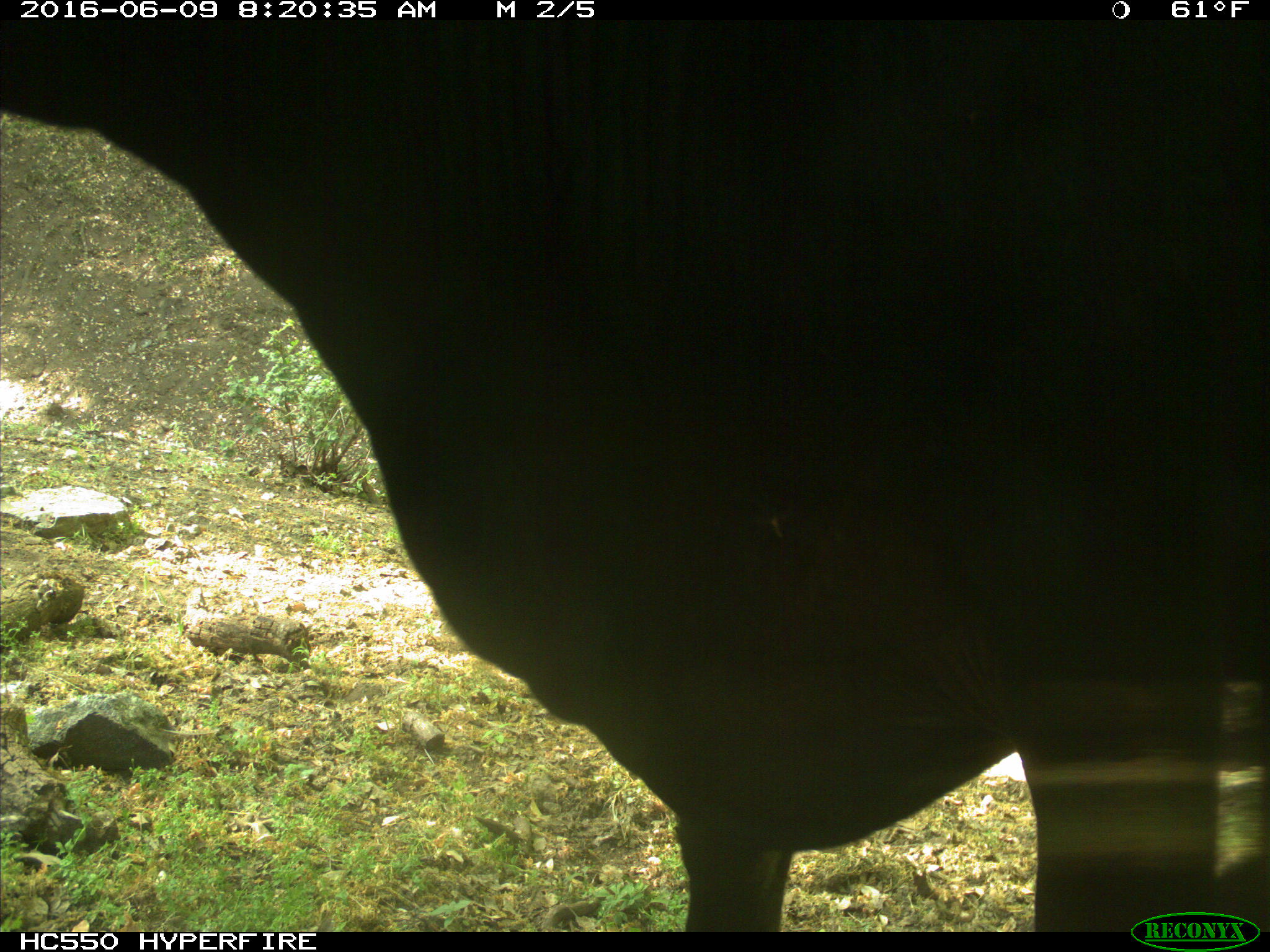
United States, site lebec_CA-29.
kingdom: Animalia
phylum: Chordata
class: Mammalia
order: Artiodactyla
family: Bovidae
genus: Bos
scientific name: Bos taurus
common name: domestic cow